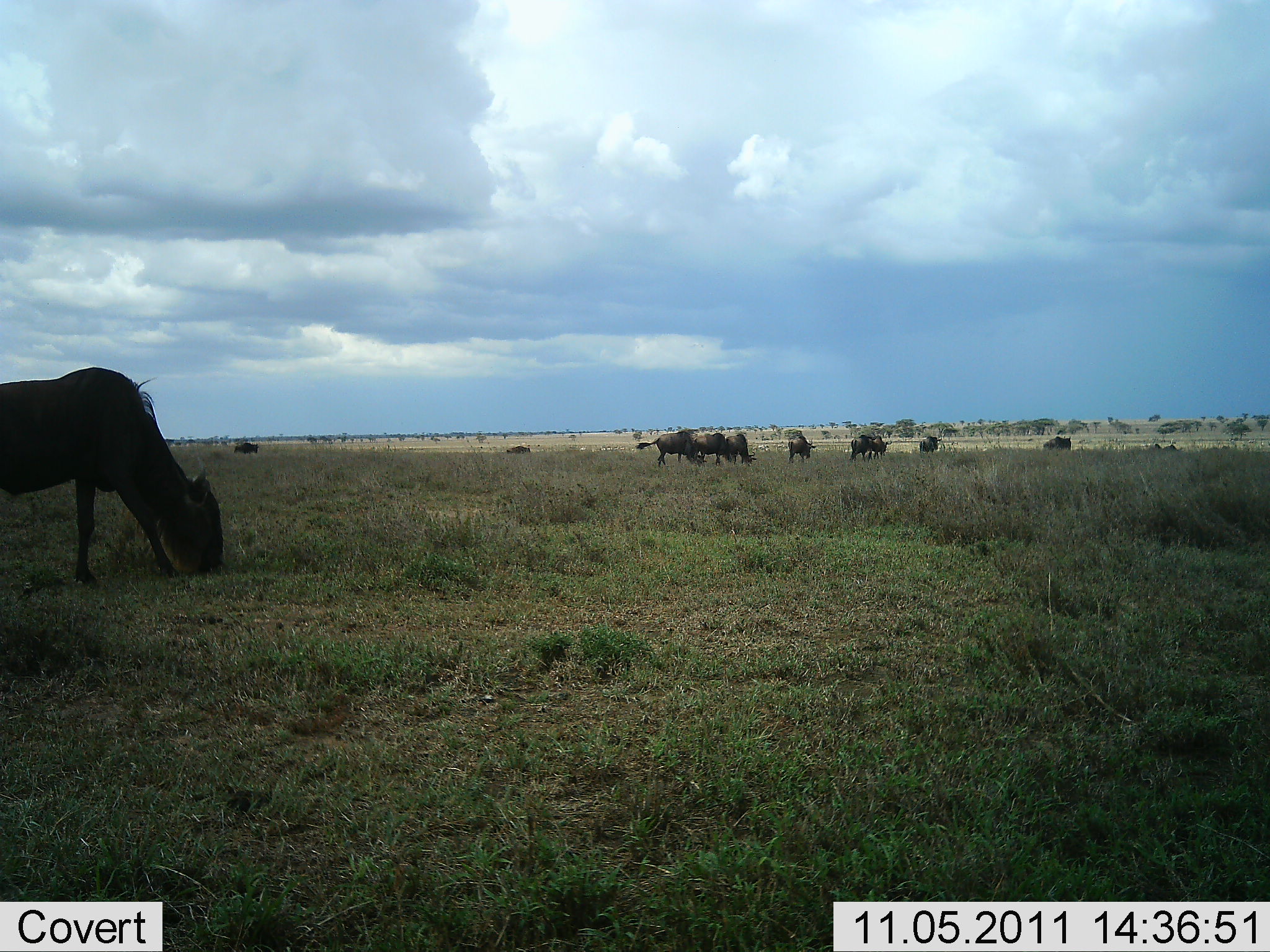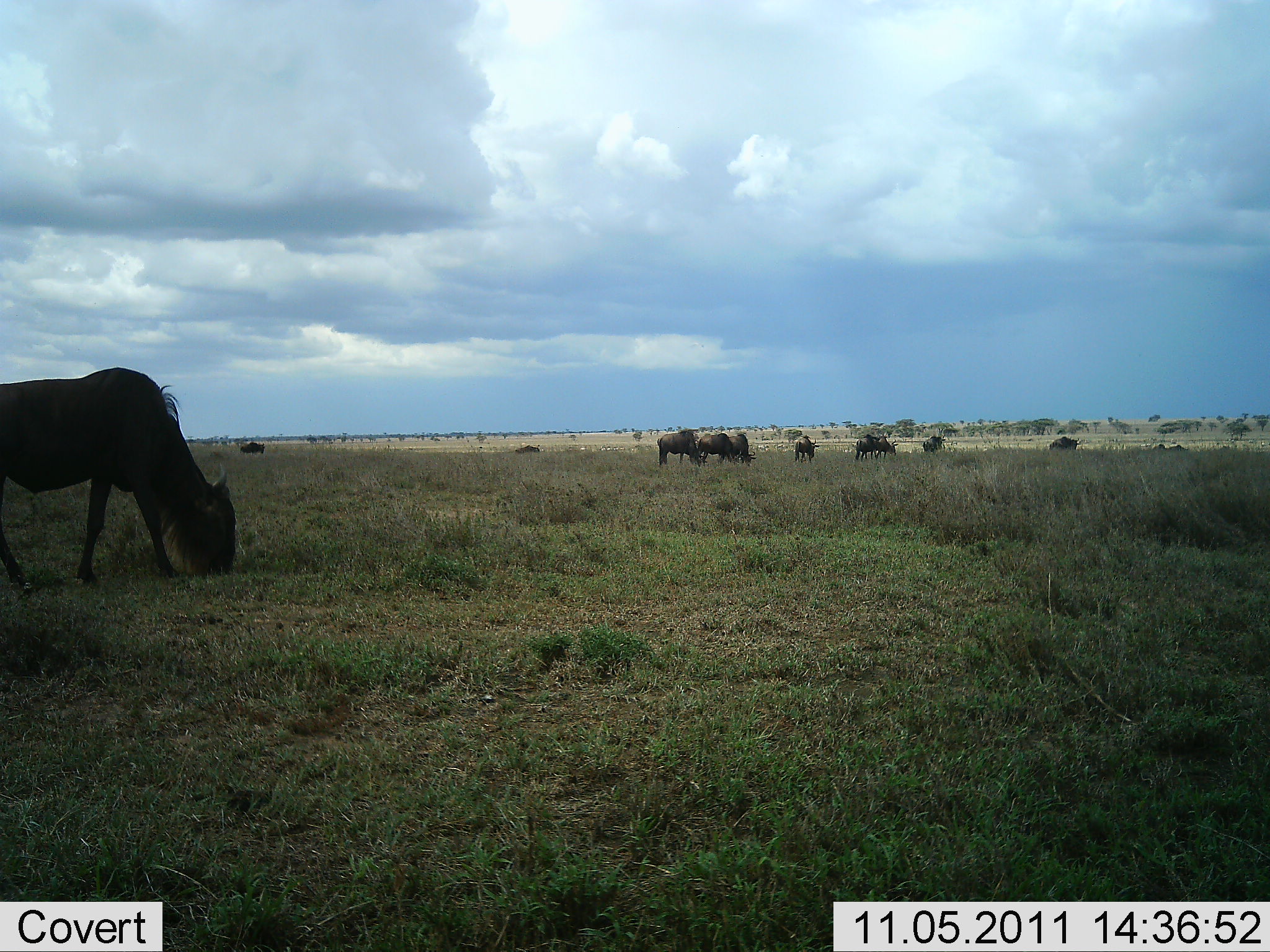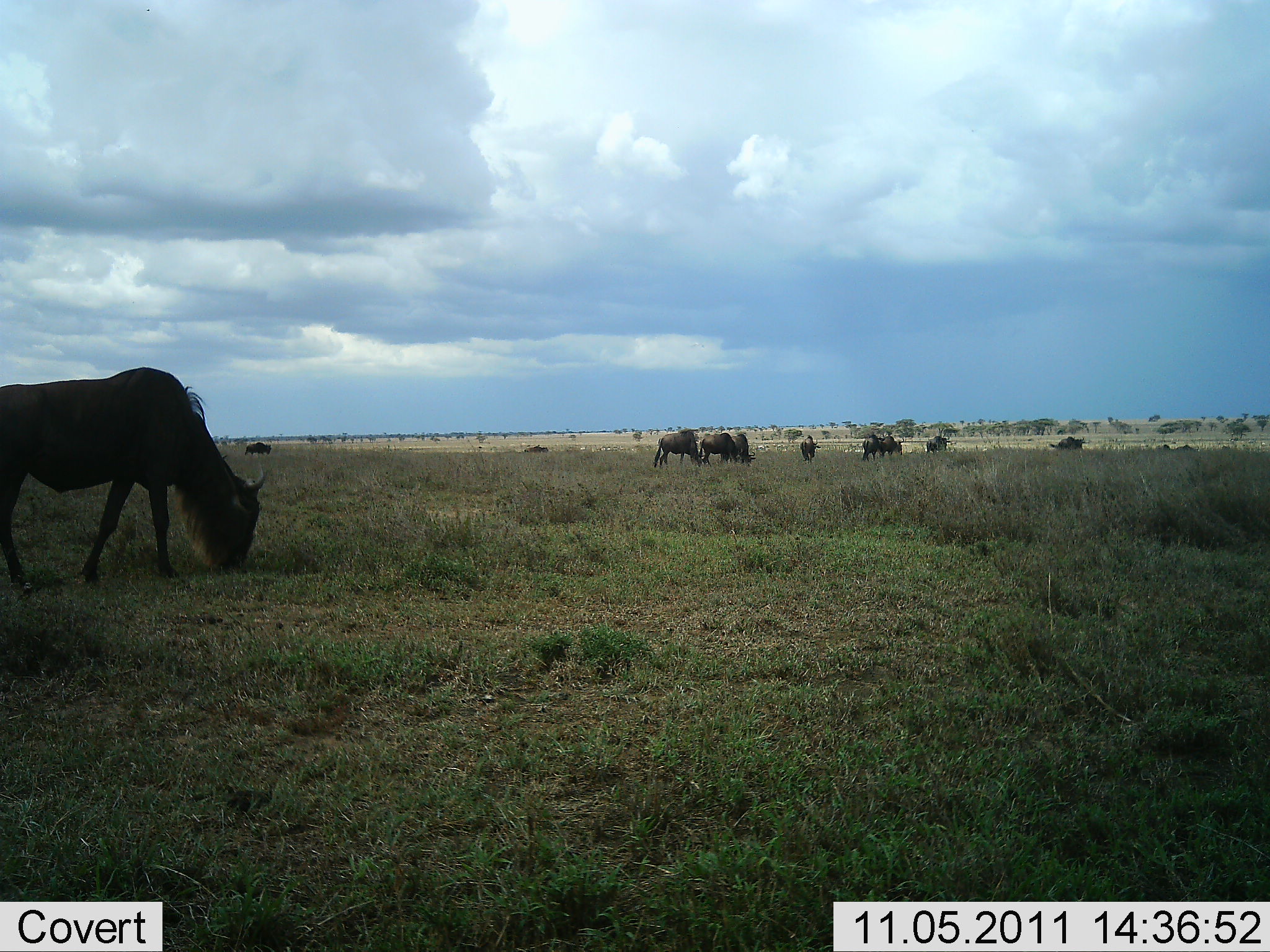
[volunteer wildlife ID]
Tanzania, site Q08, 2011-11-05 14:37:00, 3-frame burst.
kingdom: Animalia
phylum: Chordata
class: Mammalia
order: Artiodactyla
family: Bovidae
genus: Connochaetes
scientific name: Connochaetes taurinus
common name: blue wildebeest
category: wildebeest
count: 11-50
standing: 20%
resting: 0%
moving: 30%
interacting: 0%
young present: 0%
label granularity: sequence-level